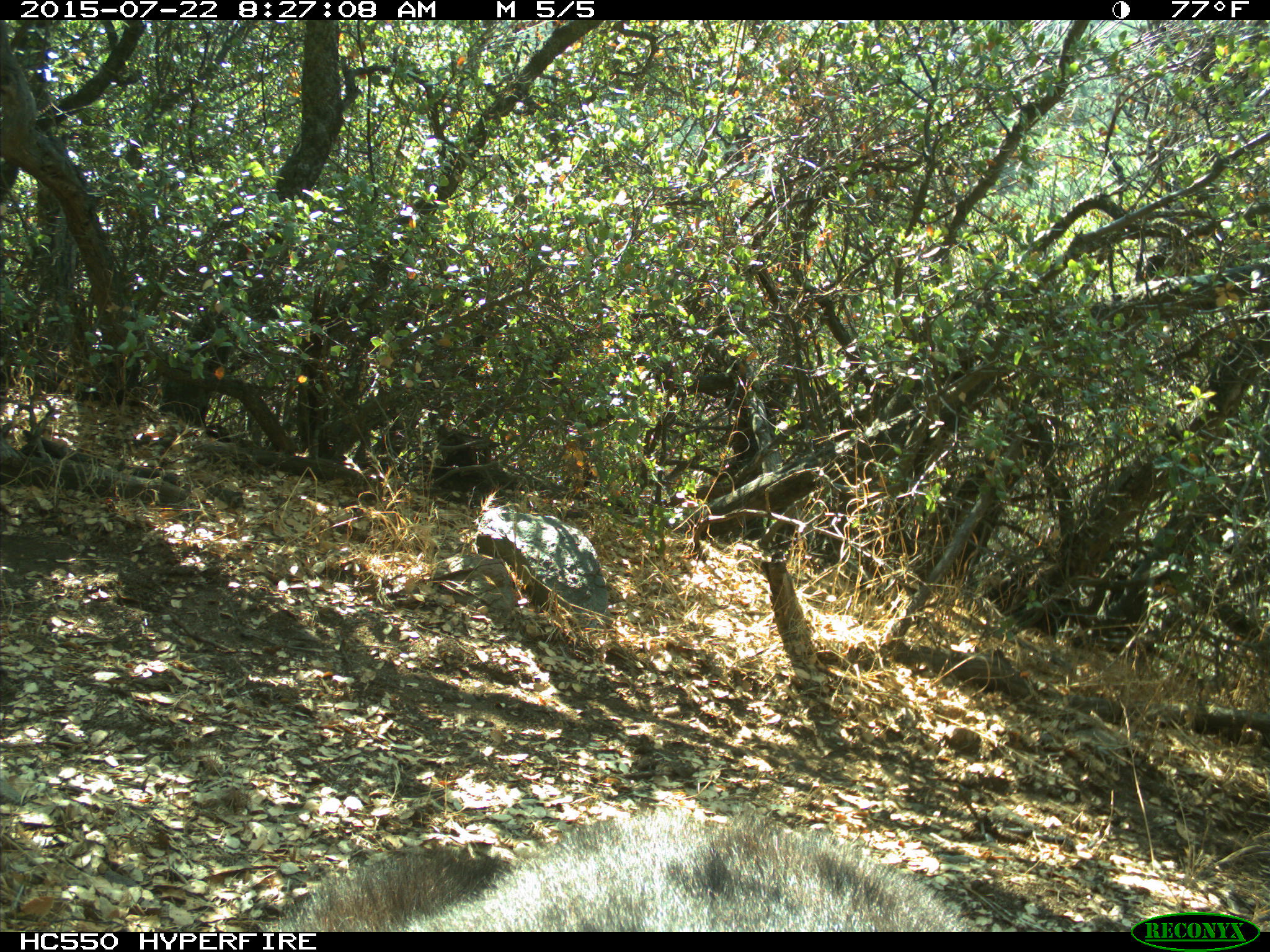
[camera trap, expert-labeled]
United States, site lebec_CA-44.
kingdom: Animalia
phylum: Chordata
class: Mammalia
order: Carnivora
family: Ursidae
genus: Ursus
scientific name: Ursus americanus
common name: american black bear